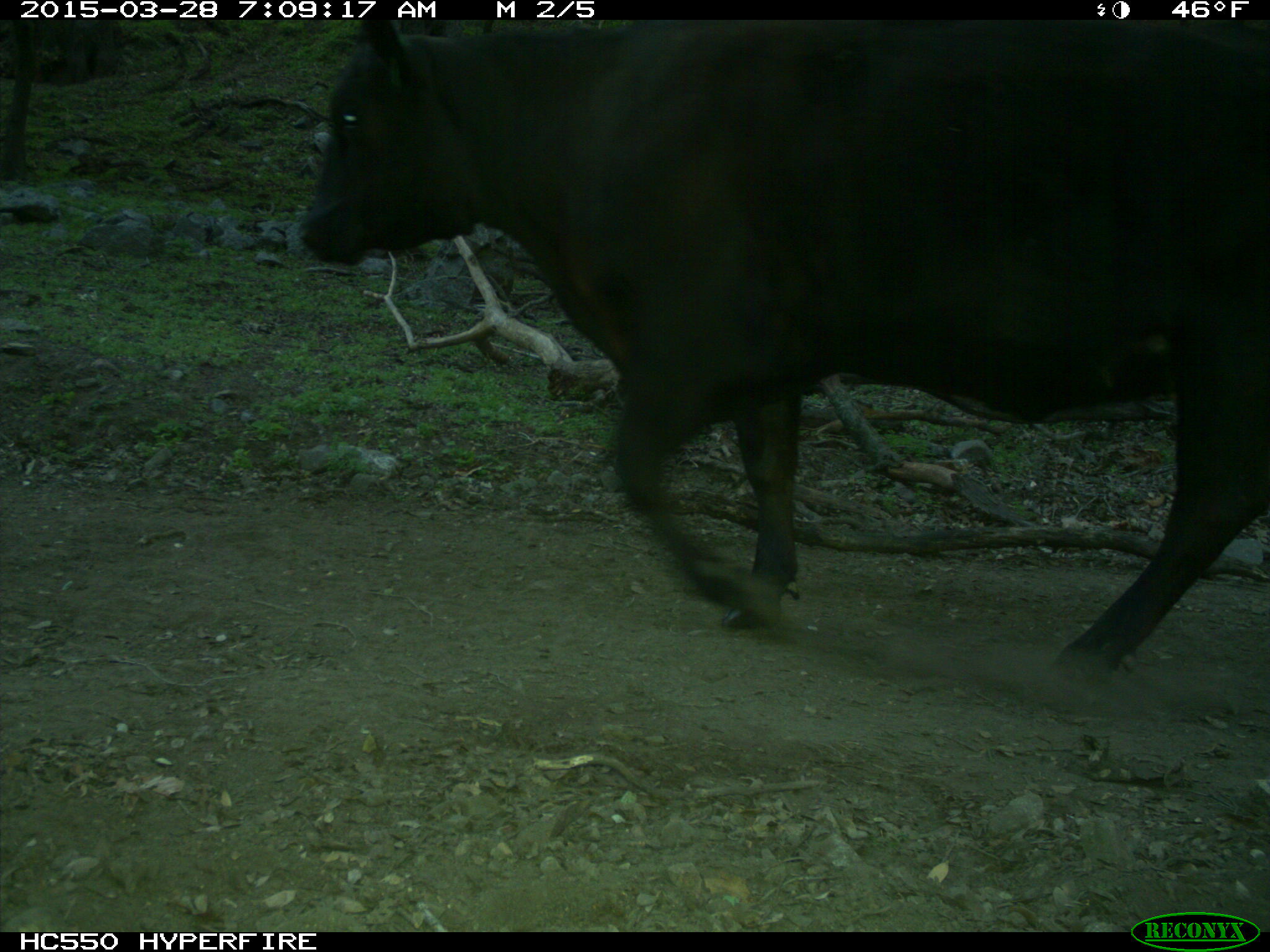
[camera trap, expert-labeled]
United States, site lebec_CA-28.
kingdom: Animalia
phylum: Chordata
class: Mammalia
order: Artiodactyla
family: Bovidae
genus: Bos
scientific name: Bos taurus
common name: domestic cow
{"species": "Bos taurus (domestic cow)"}